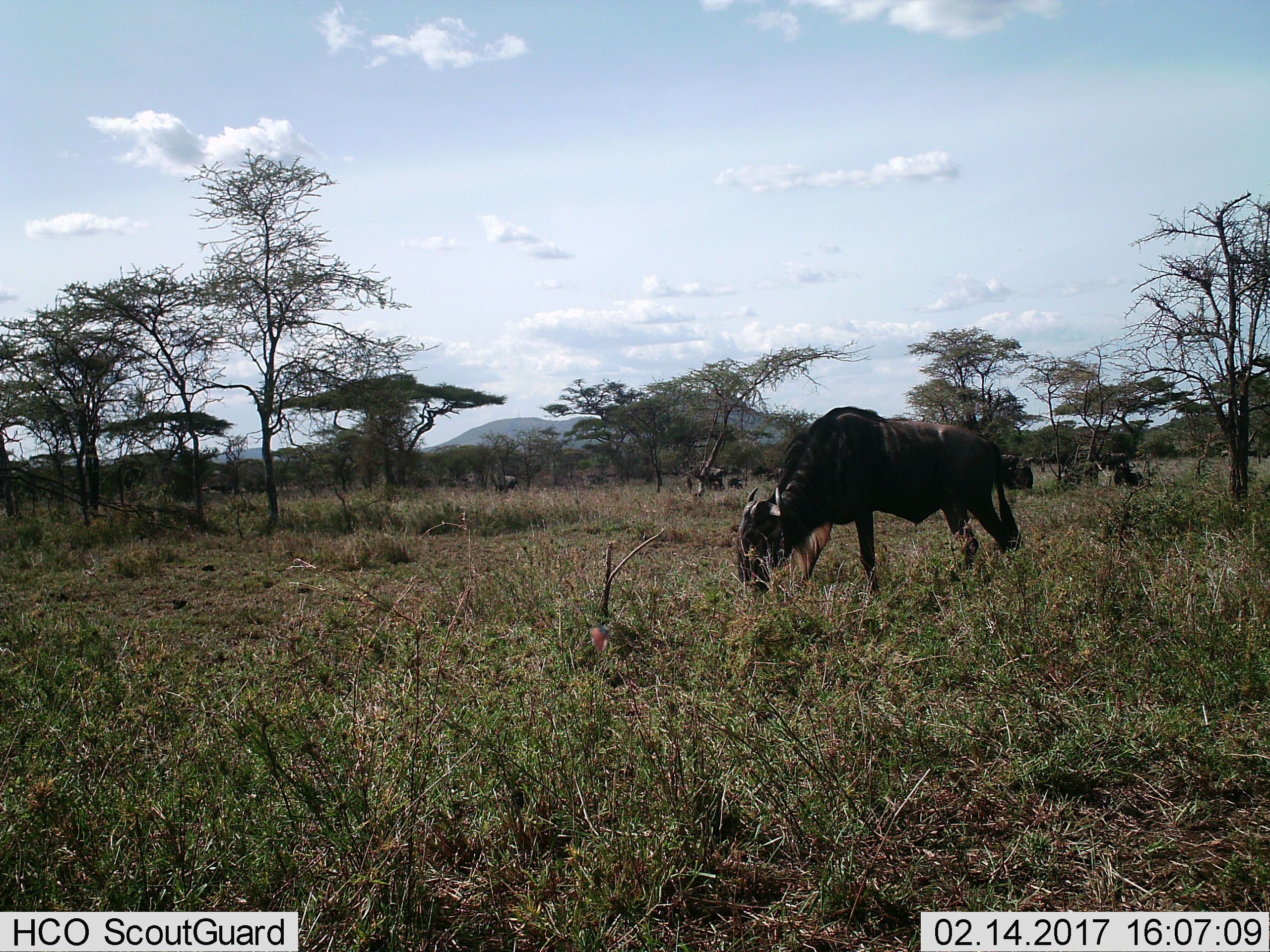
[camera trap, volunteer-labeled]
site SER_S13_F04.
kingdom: Animalia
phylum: Chordata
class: Mammalia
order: Artiodactyla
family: Bovidae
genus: Connochaetes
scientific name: Connochaetes taurinus taurinus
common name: blue wildebeest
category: wildebeestblue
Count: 4.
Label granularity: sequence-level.